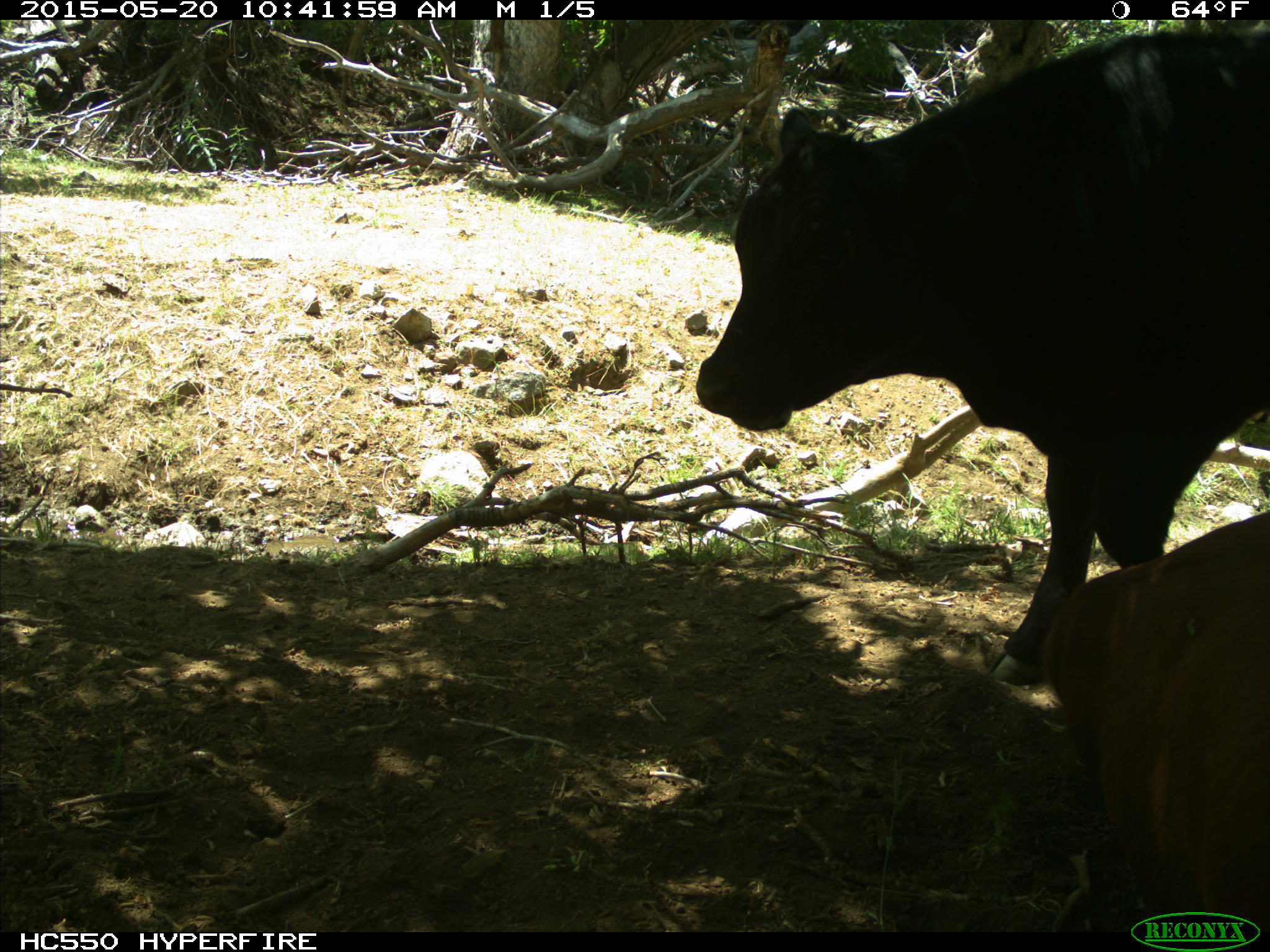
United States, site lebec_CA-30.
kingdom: Animalia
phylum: Chordata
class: Mammalia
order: Artiodactyla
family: Bovidae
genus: Bos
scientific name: Bos taurus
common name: domestic cow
Bos taurus (domestic cow).